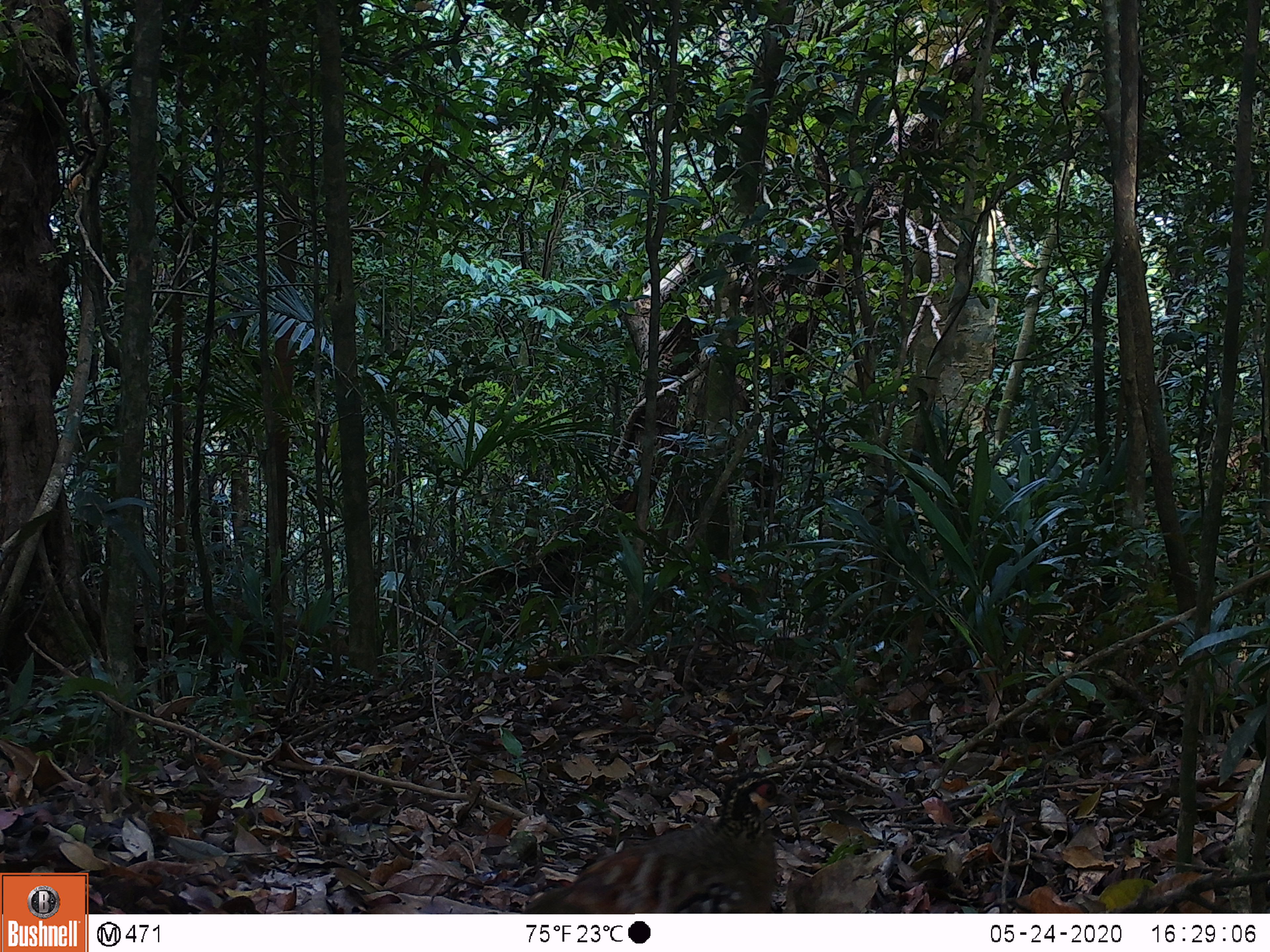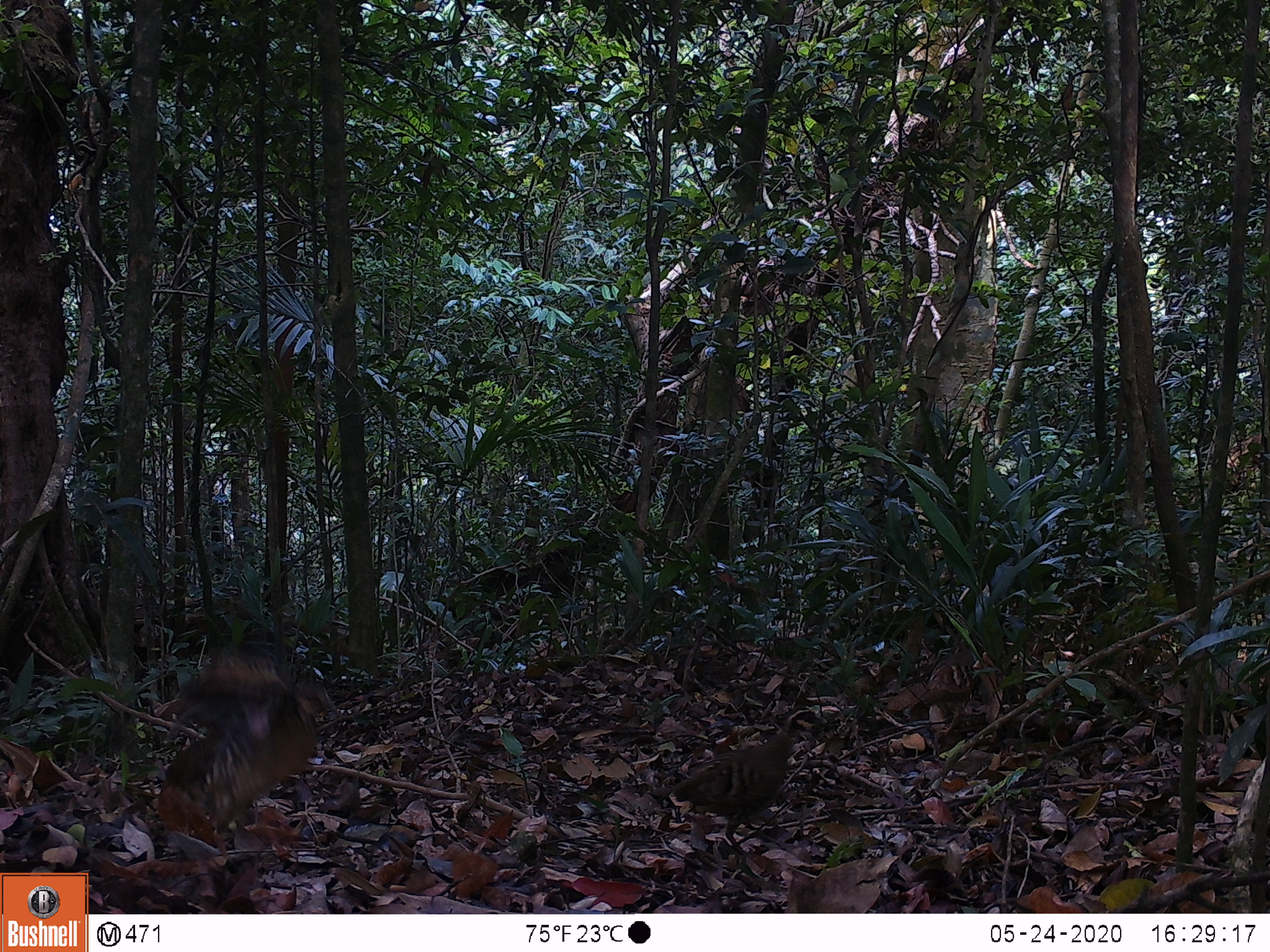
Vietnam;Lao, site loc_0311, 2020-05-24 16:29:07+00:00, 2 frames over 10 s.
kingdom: Animalia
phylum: Chordata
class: Aves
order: Galliformes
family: Phasianidae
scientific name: Phasianidae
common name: partridge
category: unidentified partridge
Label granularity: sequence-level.